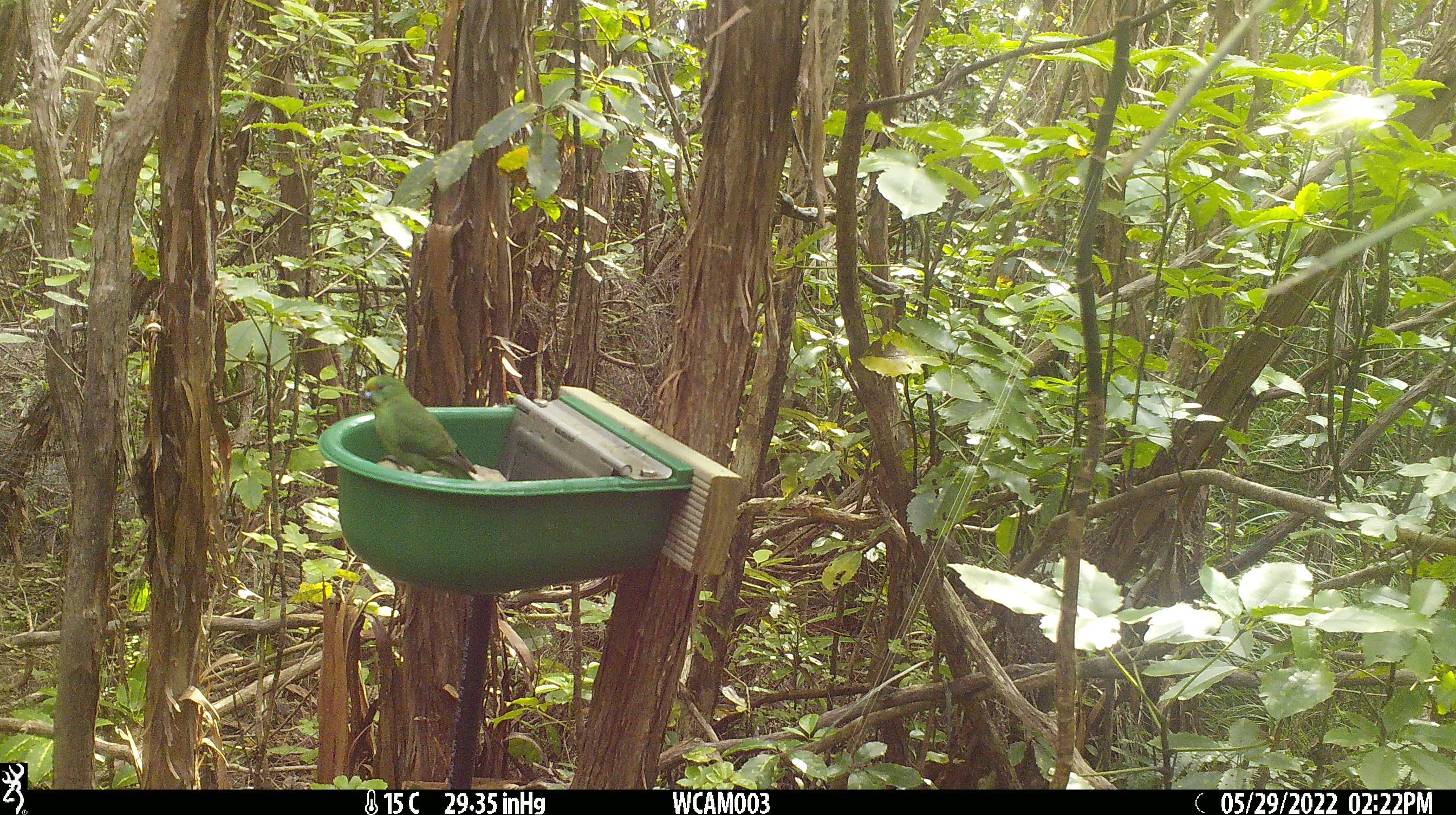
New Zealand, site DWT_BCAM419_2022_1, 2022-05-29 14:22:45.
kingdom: Animalia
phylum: Chordata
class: Aves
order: Psittaciformes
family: Psittaculidae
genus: Cyanoramphus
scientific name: Cyanoramphus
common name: parakeet